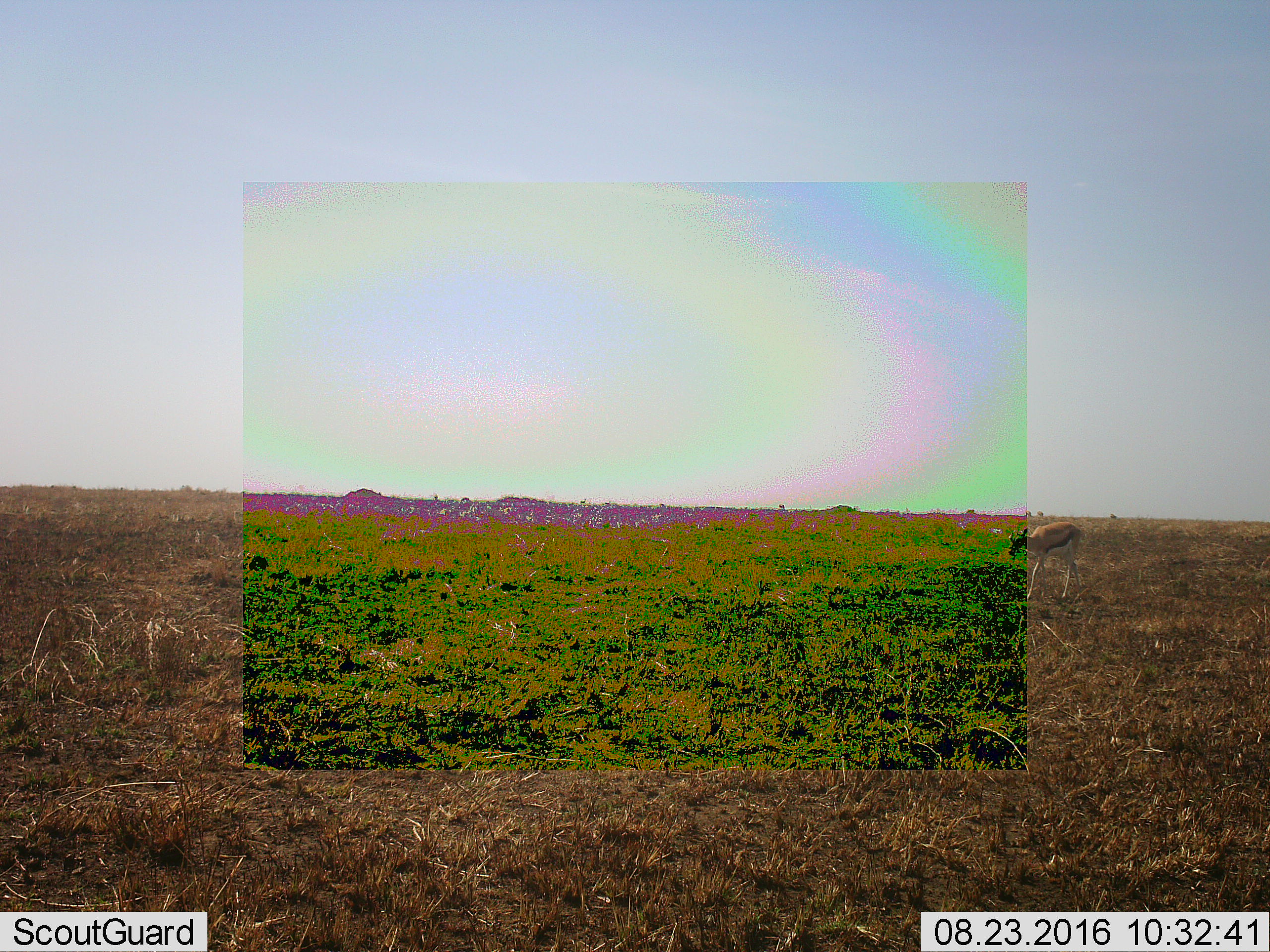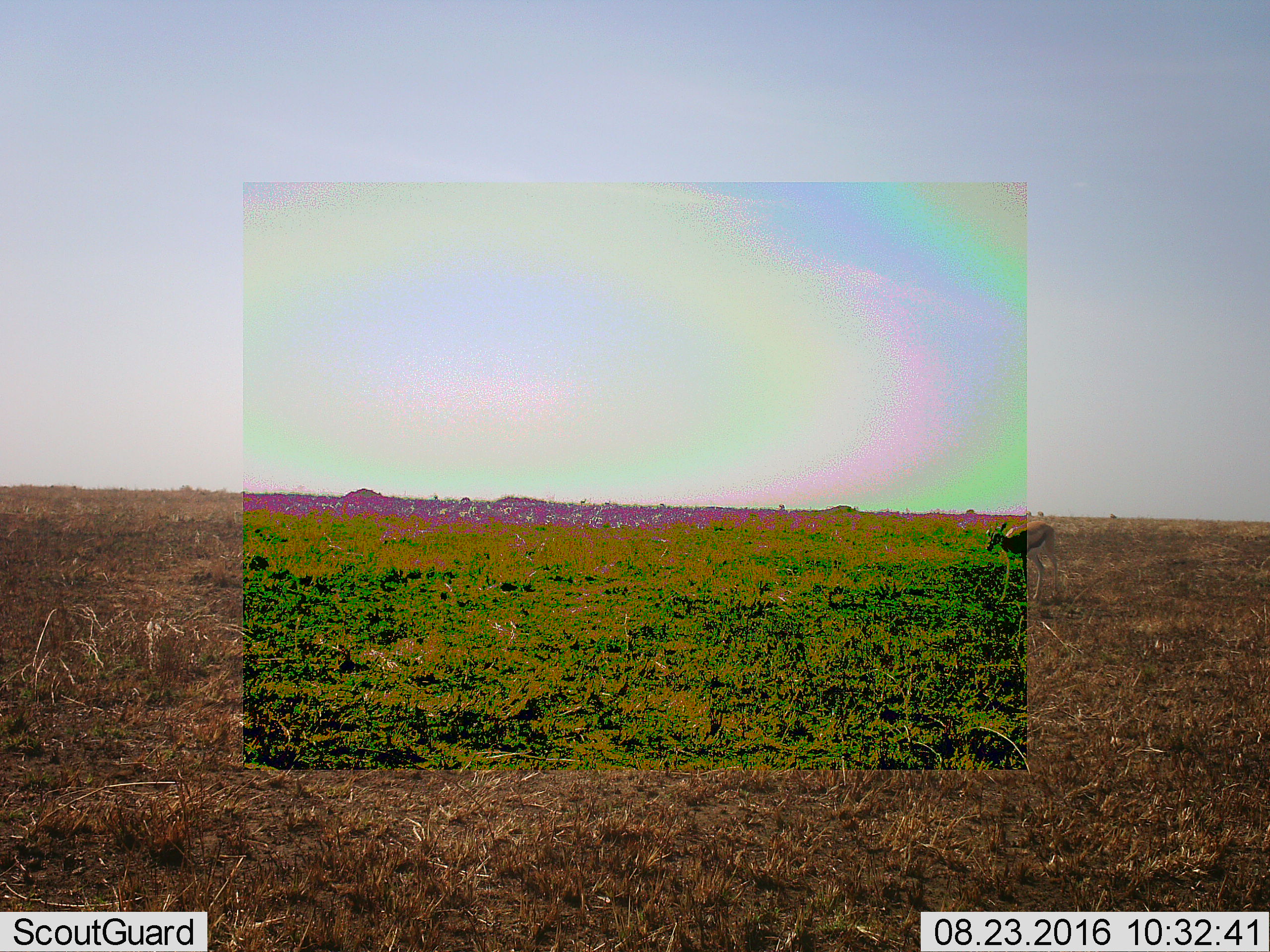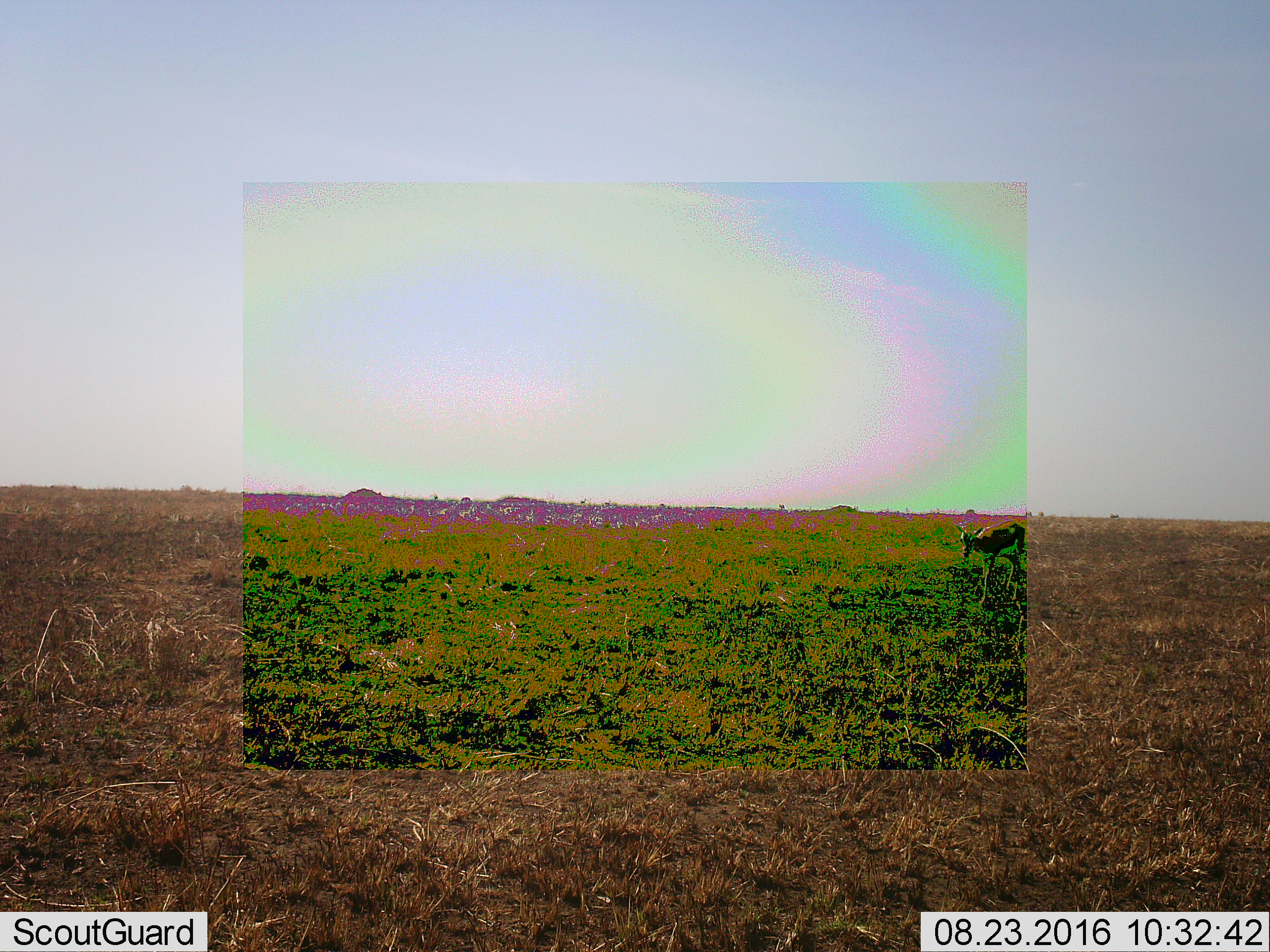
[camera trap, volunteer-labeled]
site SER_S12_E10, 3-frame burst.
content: unidentified animal